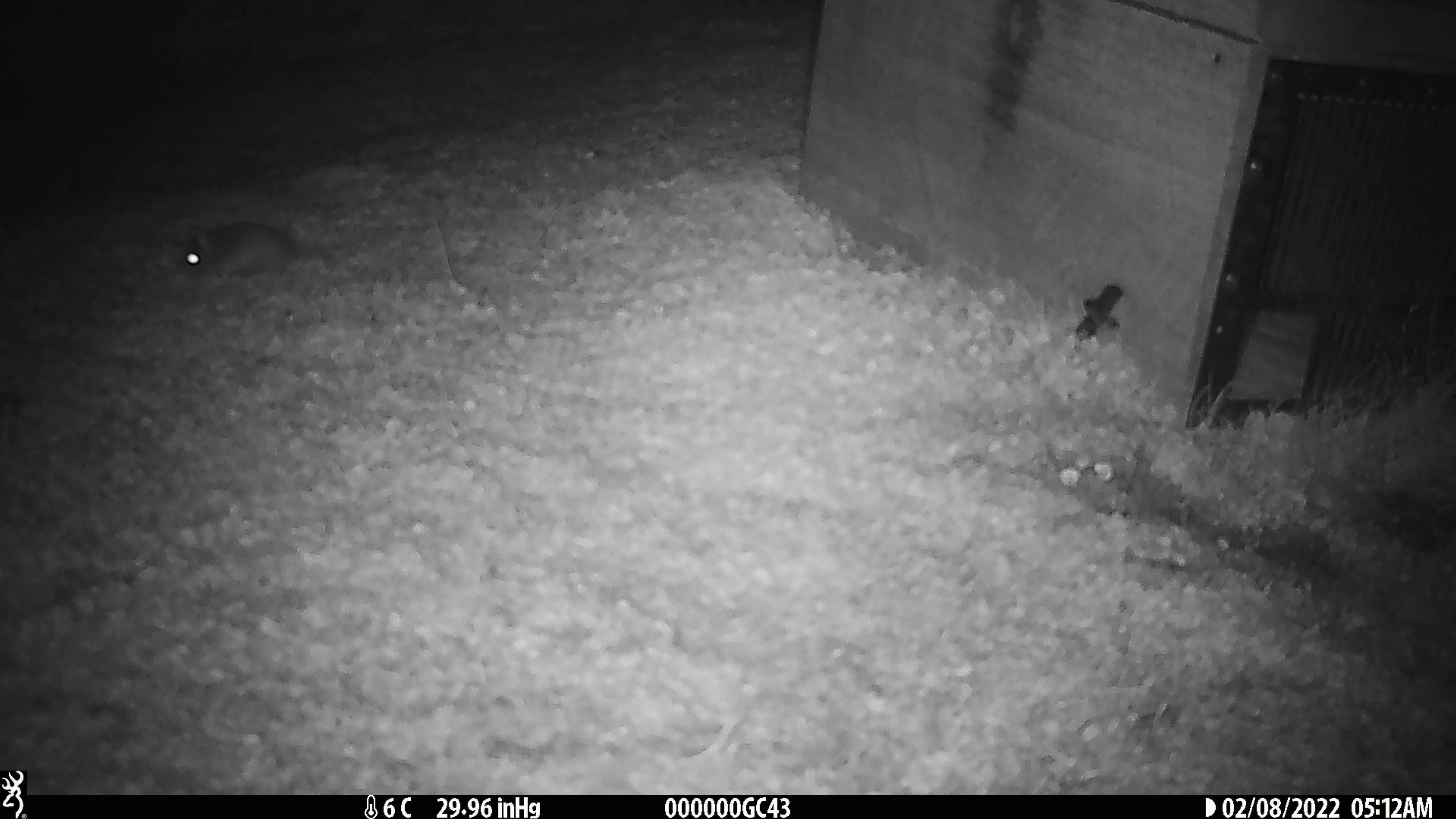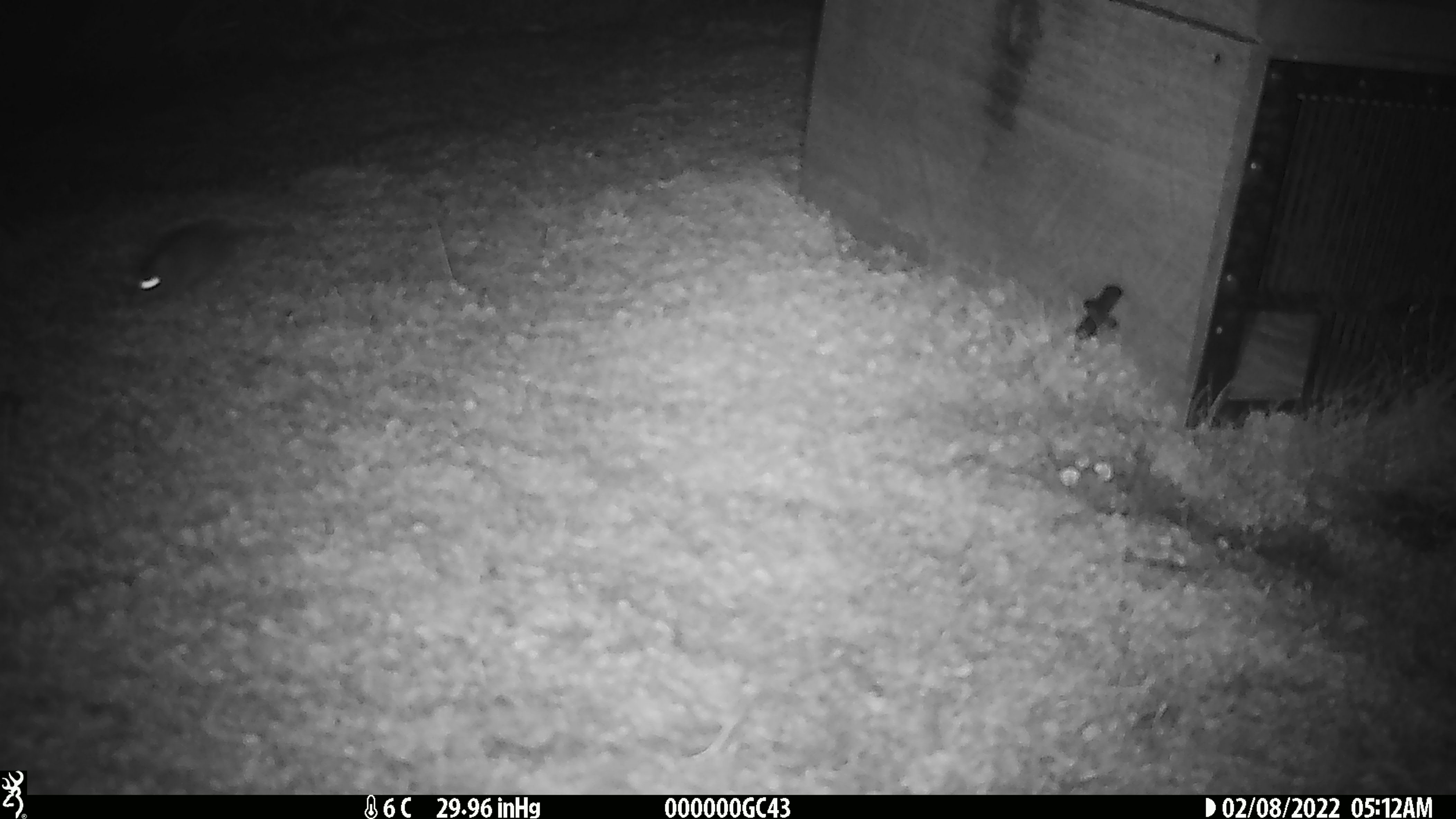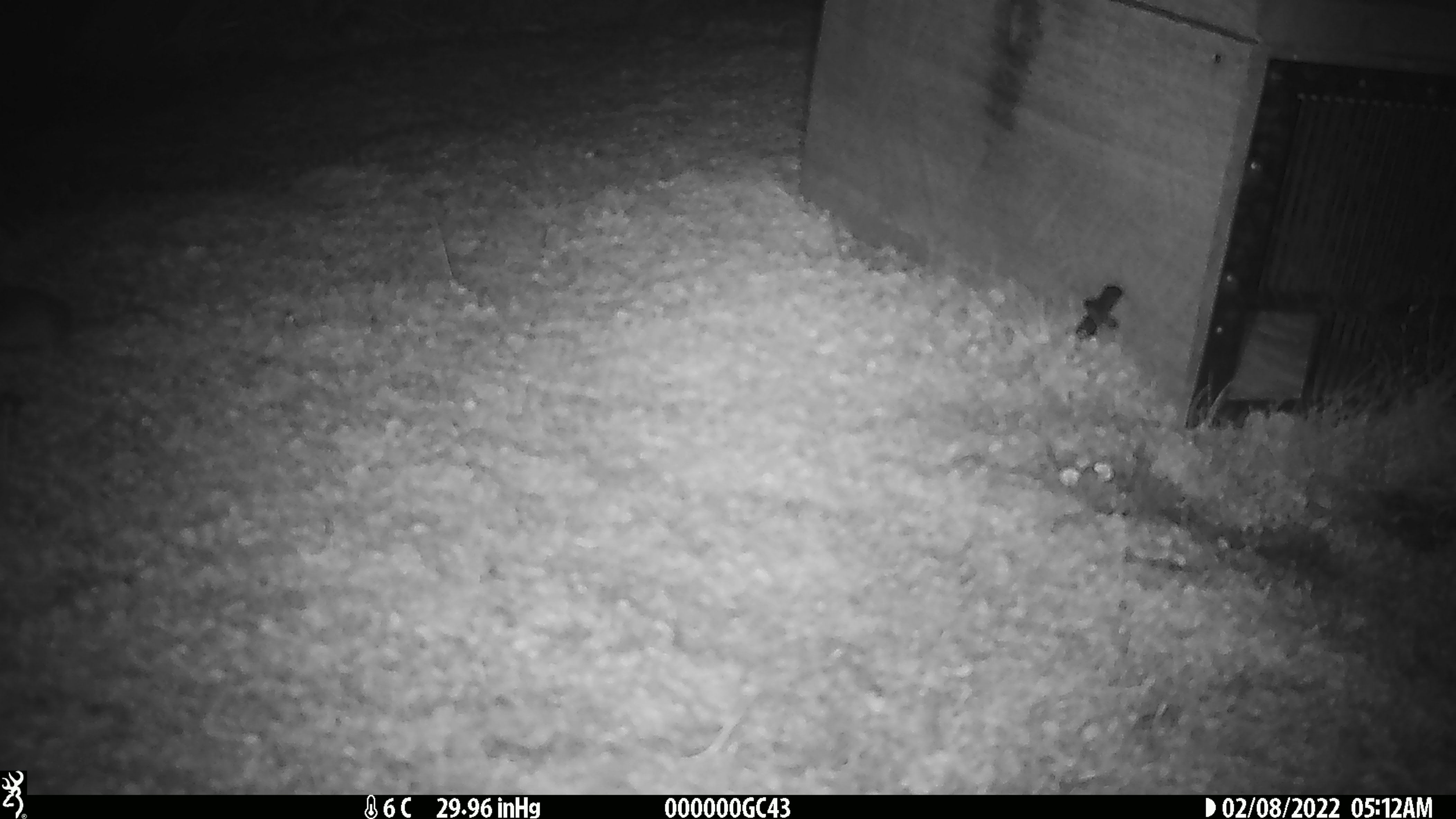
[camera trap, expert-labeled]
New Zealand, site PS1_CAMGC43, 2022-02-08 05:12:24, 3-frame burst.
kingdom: Animalia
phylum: Chordata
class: Mammalia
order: Rodentia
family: Muridae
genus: Mus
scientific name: Mus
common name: mouse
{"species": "mouse (Mus)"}